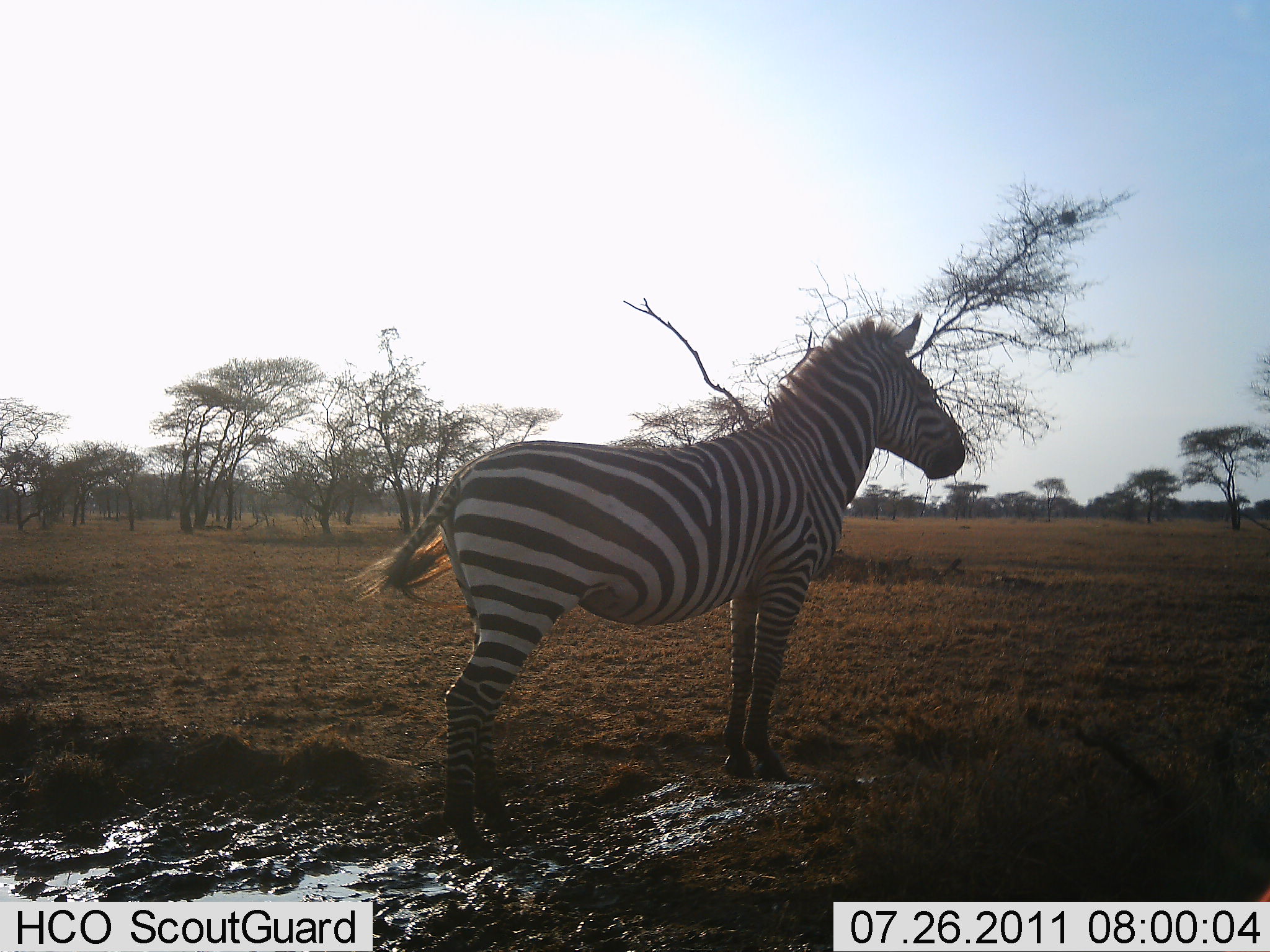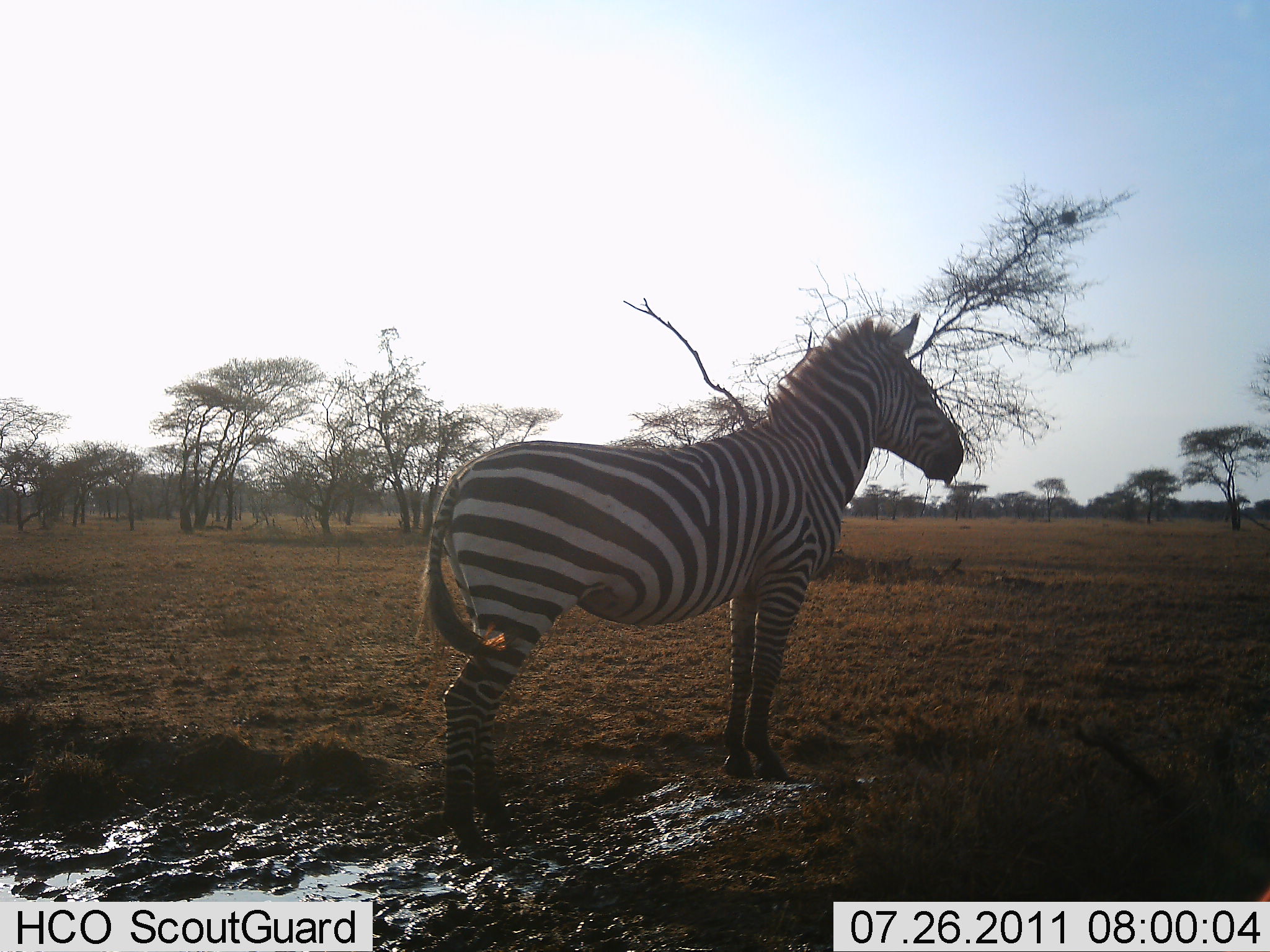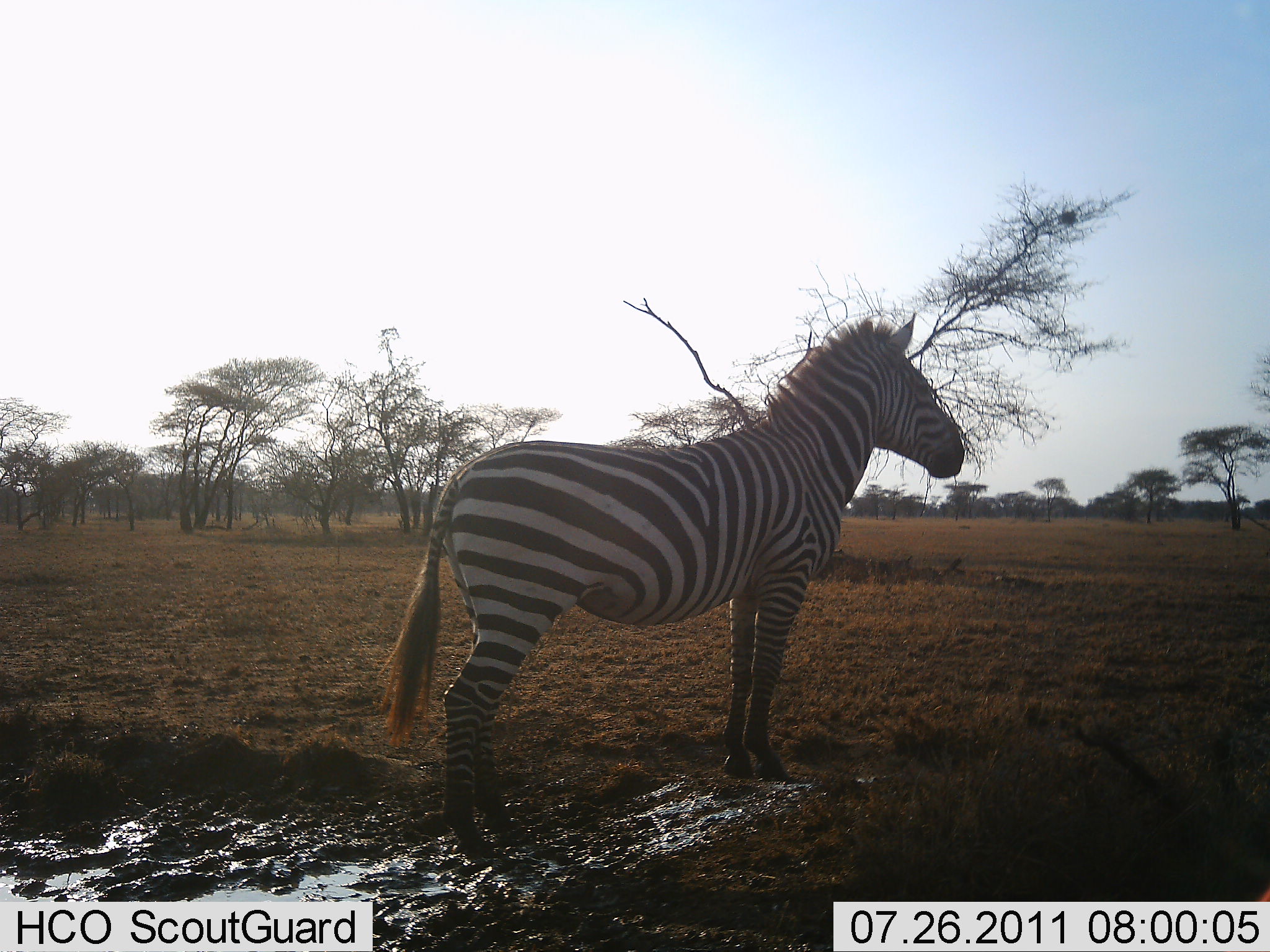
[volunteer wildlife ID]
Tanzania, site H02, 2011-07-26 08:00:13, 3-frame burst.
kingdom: Animalia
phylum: Chordata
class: Mammalia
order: Perissodactyla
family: Equidae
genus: Equus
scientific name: Equus quagga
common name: plains zebra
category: zebra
Zebra (plains zebra) (Equus quagga), count 1. Behavior (volunteer vote fractions): standing 100%, resting 0%, moving 0%, interacting 0%. Young present (vote fraction): 0%. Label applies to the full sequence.